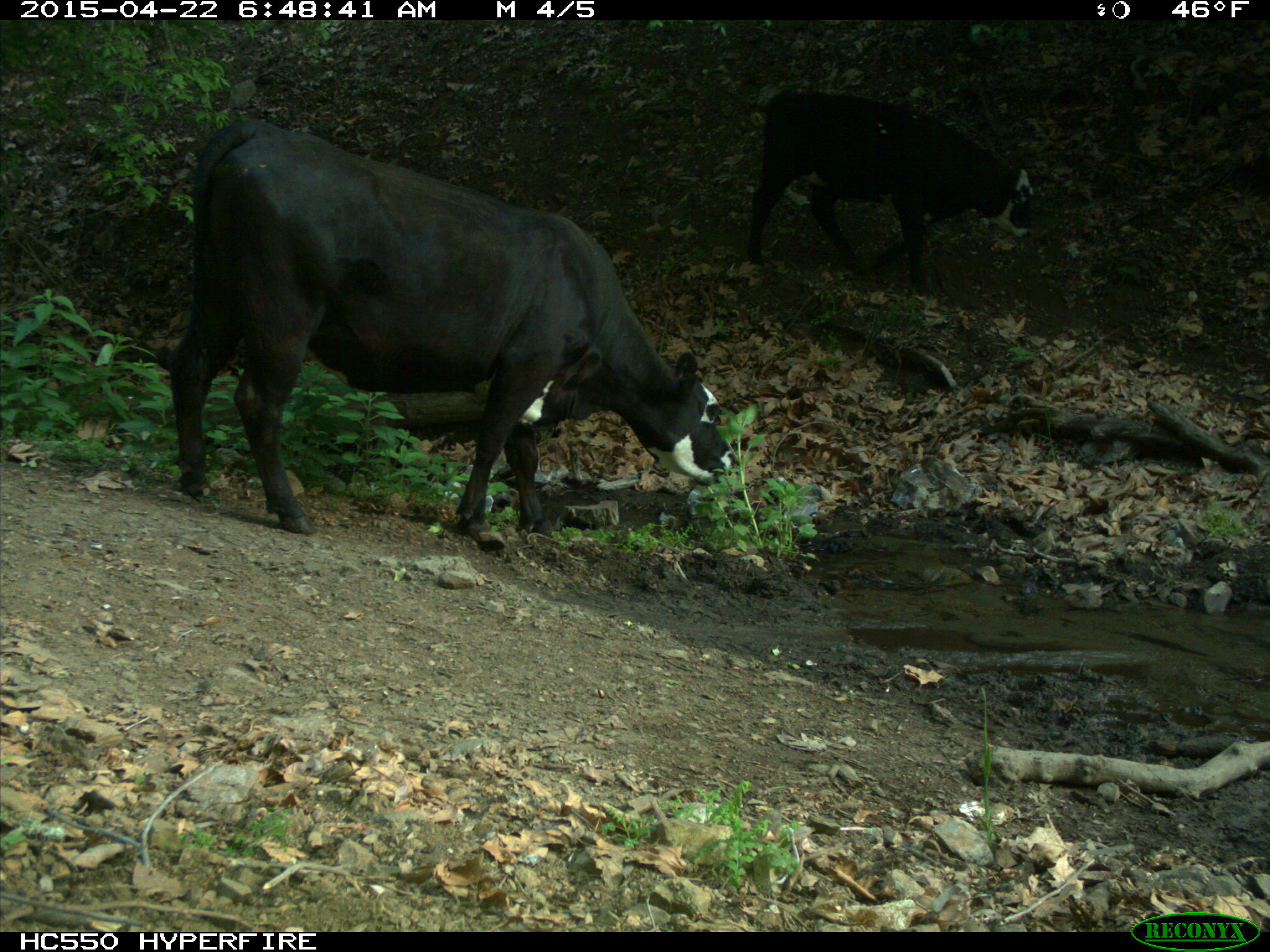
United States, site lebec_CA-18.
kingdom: Animalia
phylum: Chordata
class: Mammalia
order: Artiodactyla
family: Bovidae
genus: Bos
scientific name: Bos taurus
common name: domestic cow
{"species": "Bos taurus (domestic cow)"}